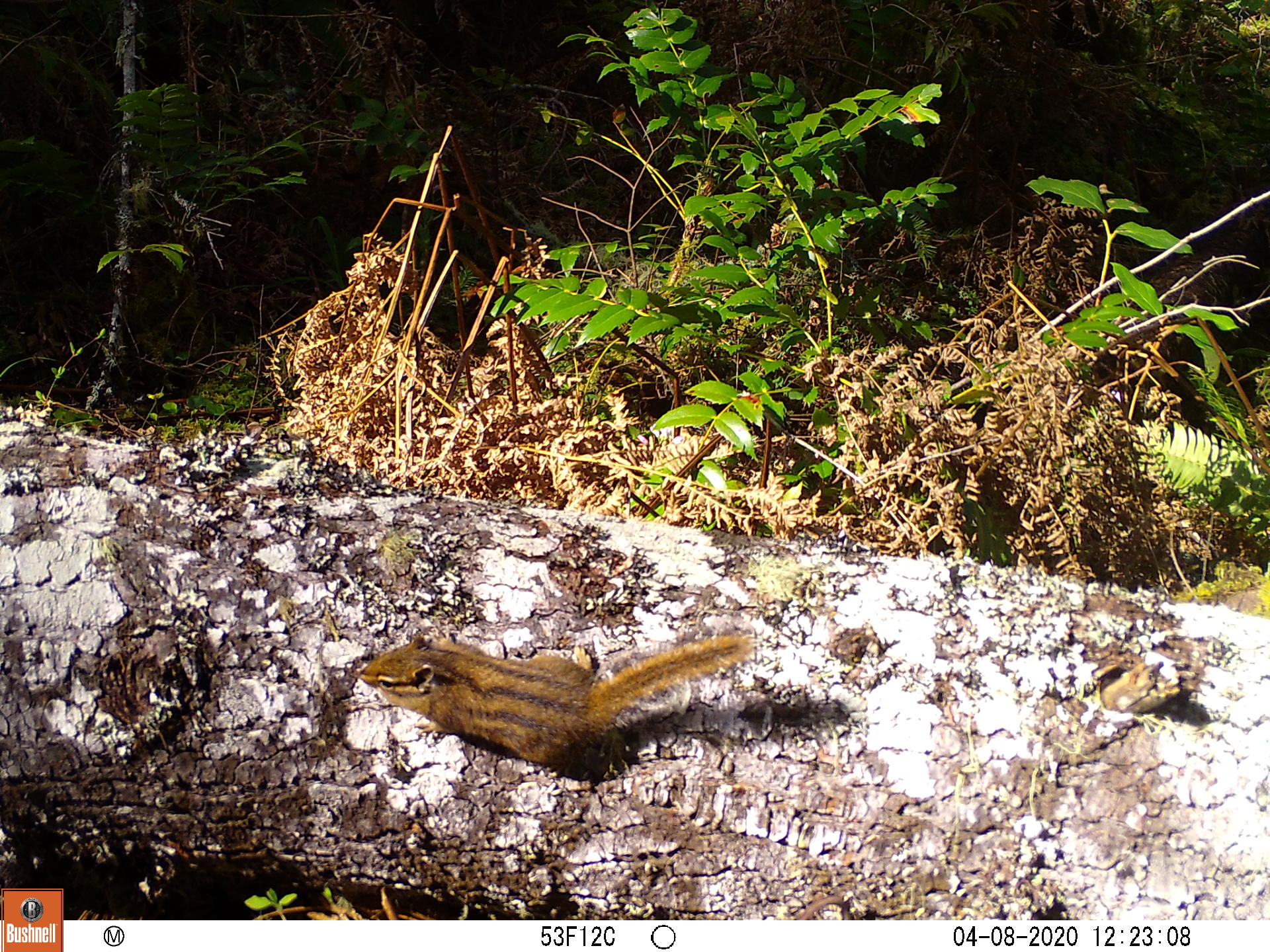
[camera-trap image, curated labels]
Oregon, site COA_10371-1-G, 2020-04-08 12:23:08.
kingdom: Animalia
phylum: Chordata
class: Mammalia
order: Rodentia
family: Sciuridae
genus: Neotamias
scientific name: Neotamias townsendii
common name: townsend's chipmunk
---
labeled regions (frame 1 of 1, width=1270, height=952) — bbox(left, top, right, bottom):
townsend's chipmunk: bbox(347, 611, 768, 779)